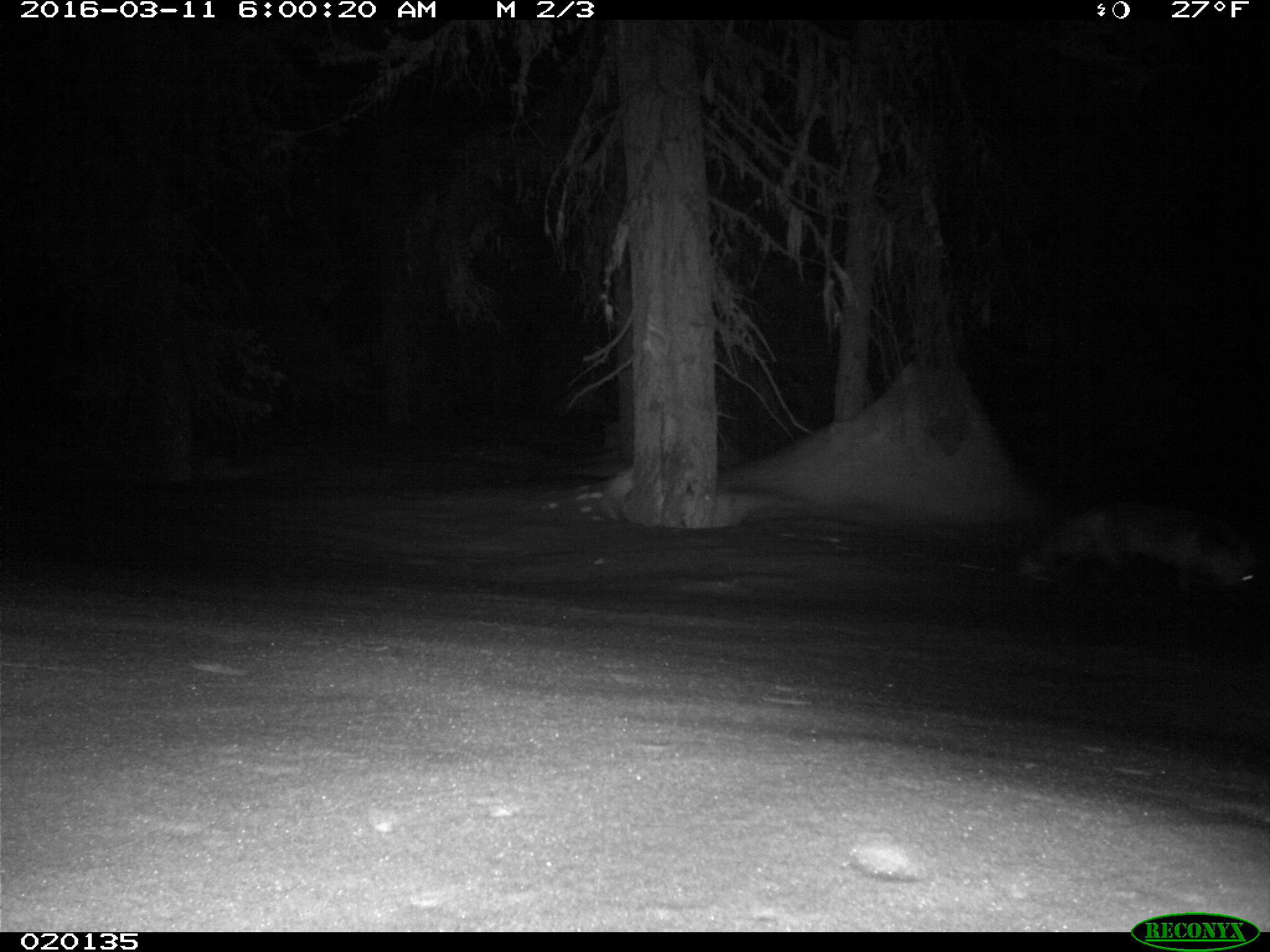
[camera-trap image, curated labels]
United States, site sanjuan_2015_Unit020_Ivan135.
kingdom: Animalia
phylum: Chordata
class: Mammalia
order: Carnivora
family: Canidae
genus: Vulpes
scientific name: Vulpes vulpes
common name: red fox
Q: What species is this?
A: Vulpes vulpes (red fox).